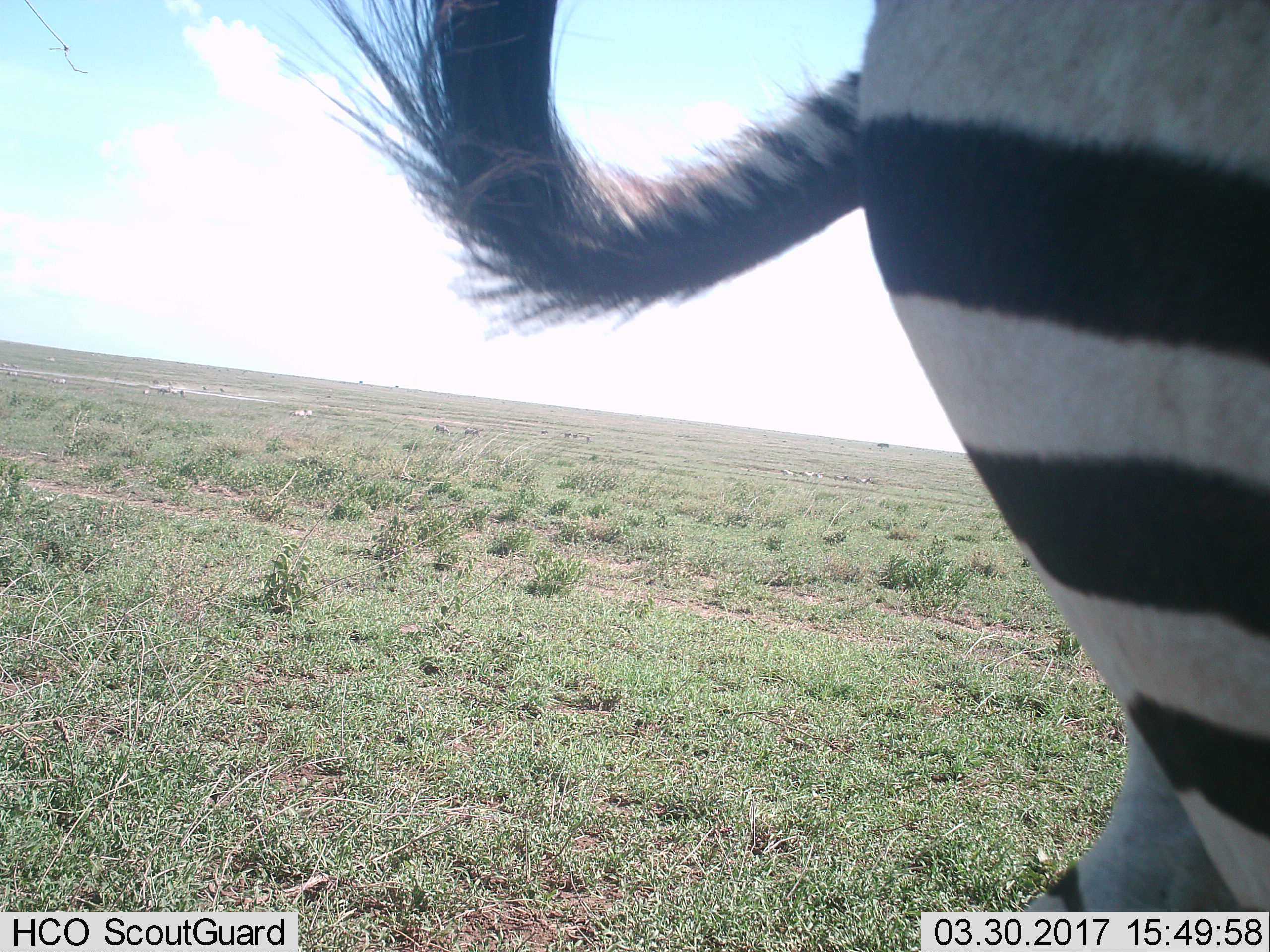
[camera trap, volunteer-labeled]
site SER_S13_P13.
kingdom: Animalia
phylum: Chordata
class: Mammalia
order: Perissodactyla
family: Equidae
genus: Equus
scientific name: Equus quagga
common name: plains zebra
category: zebraplains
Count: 1.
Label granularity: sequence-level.